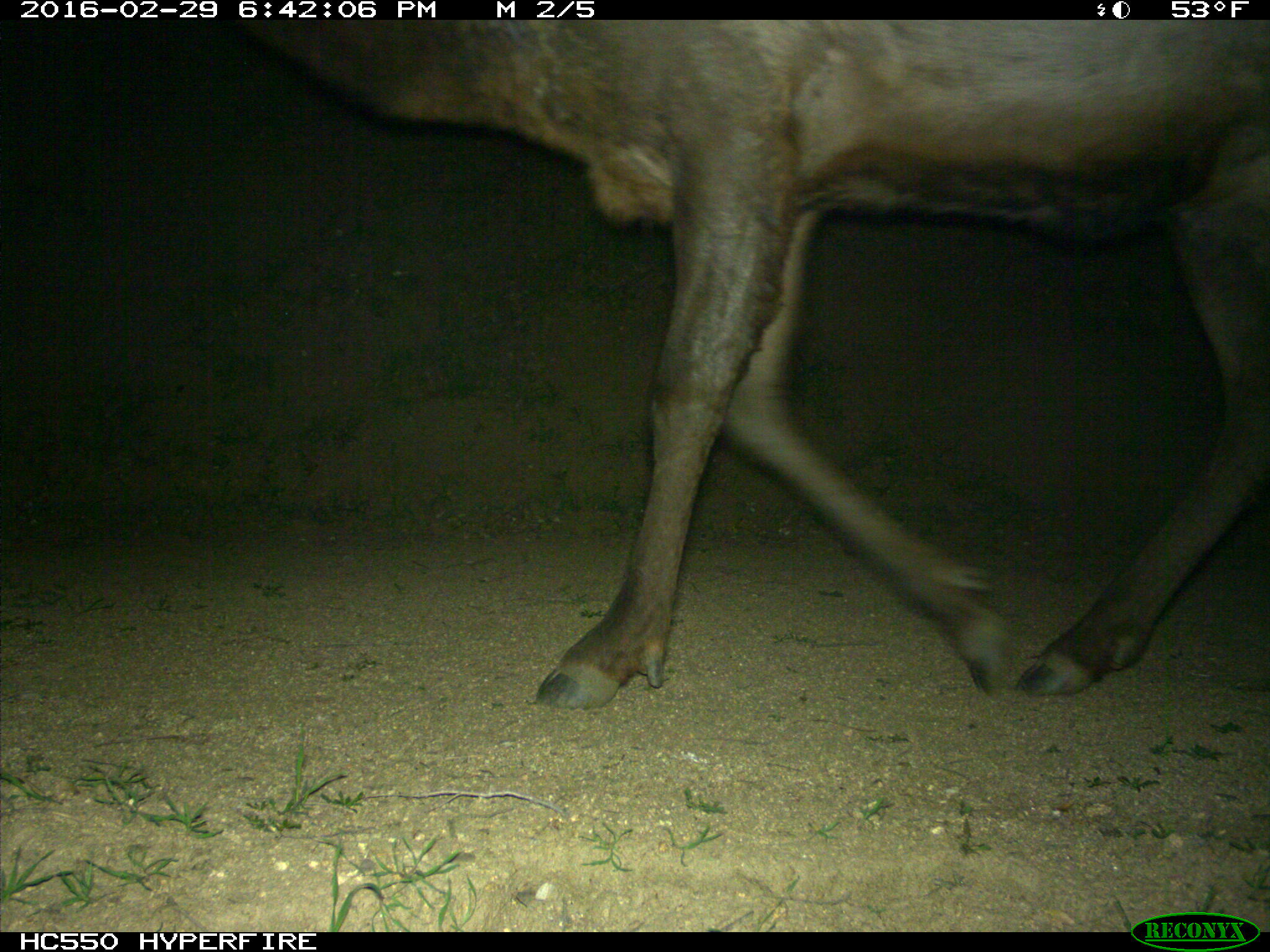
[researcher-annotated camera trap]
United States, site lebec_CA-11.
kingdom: Animalia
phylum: Chordata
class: Mammalia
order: Artiodactyla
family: Cervidae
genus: Cervus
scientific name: Cervus canadensis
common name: elk